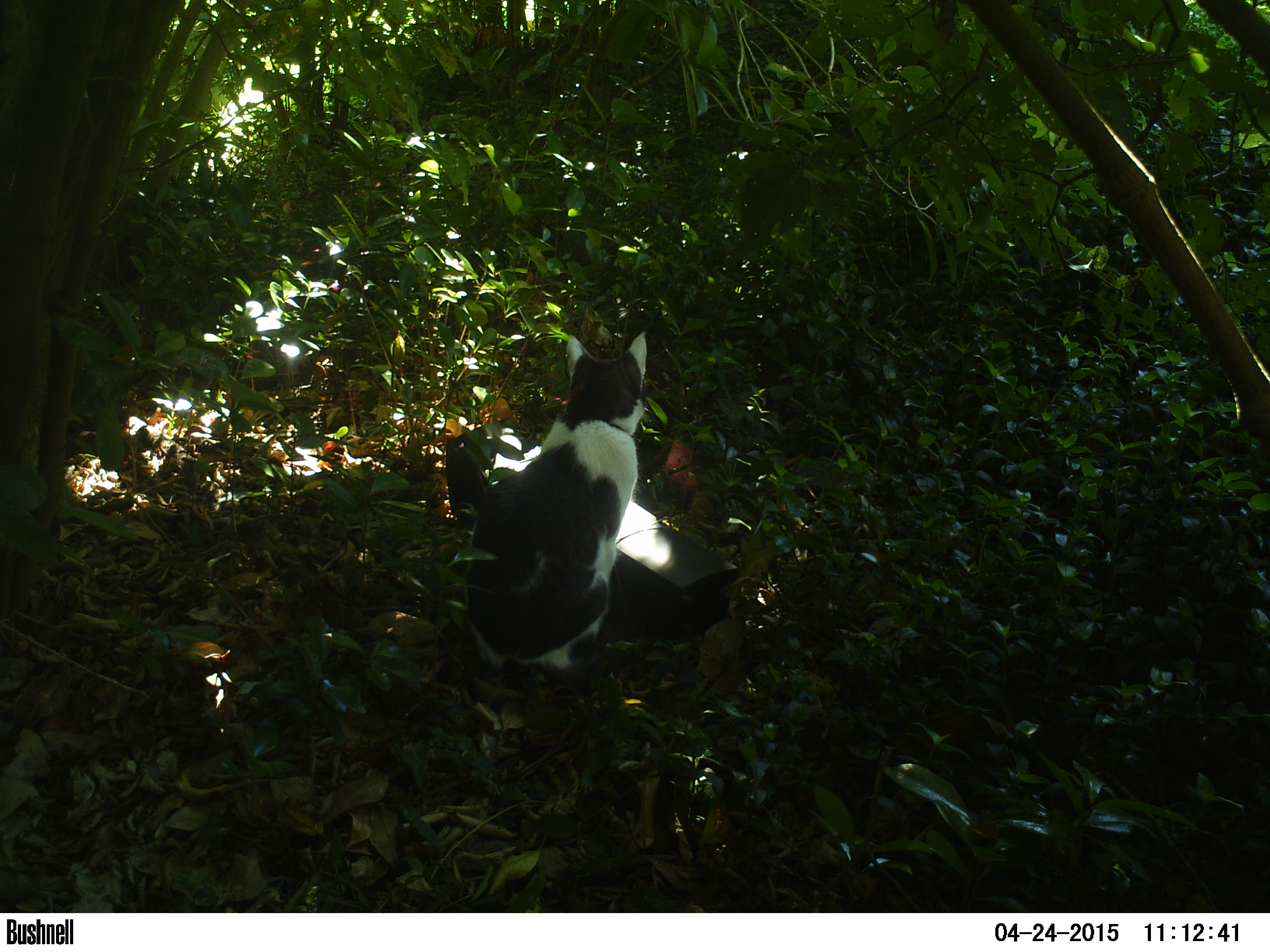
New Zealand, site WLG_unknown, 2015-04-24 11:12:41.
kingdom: Animalia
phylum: Chordata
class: Mammalia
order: Carnivora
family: Felidae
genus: Felis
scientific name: Felis catus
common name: domestic cat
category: cat